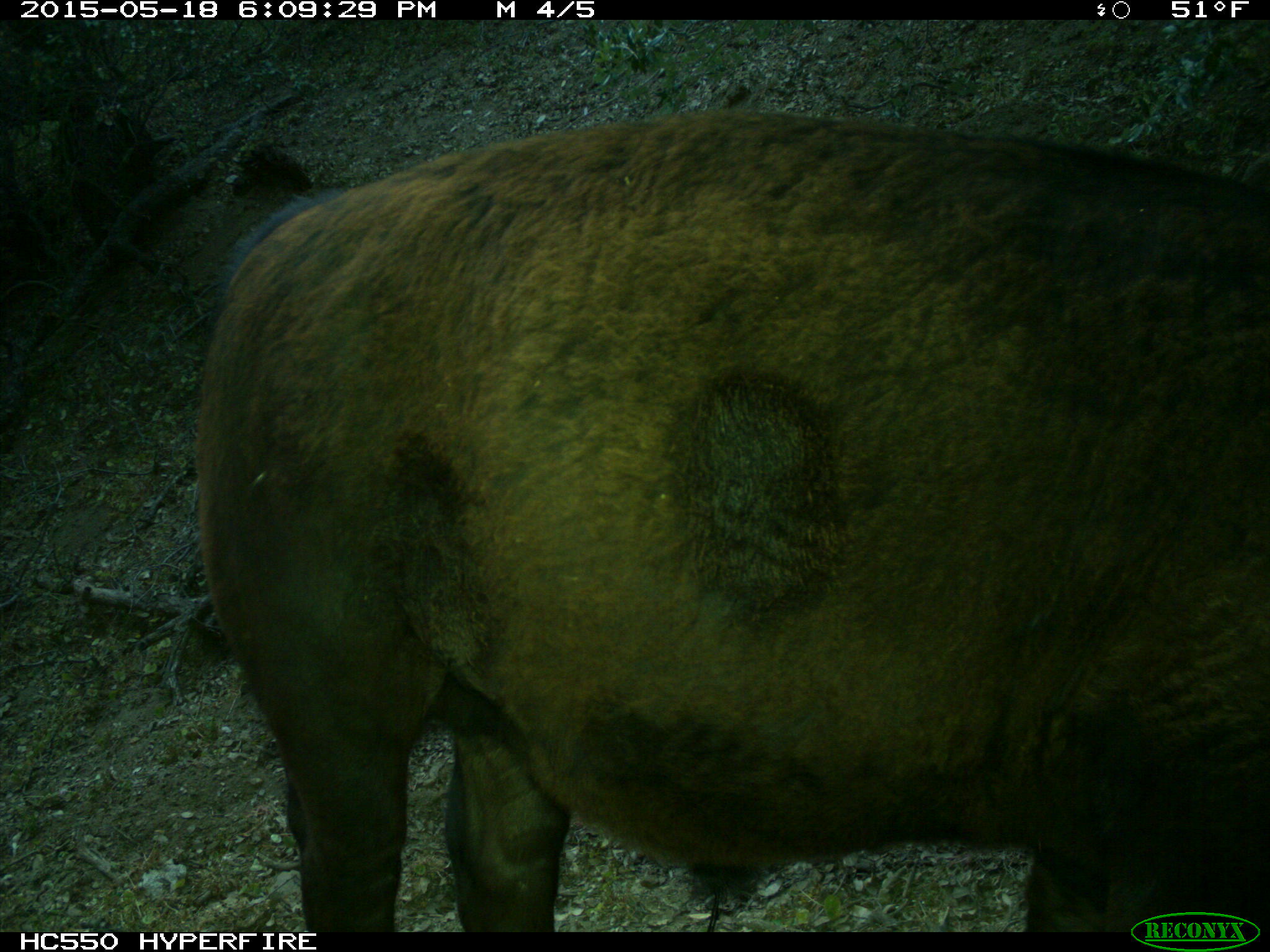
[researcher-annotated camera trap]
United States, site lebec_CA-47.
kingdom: Animalia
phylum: Chordata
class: Mammalia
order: Artiodactyla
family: Bovidae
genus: Bos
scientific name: Bos taurus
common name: domestic cow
Bos taurus (domestic cow).